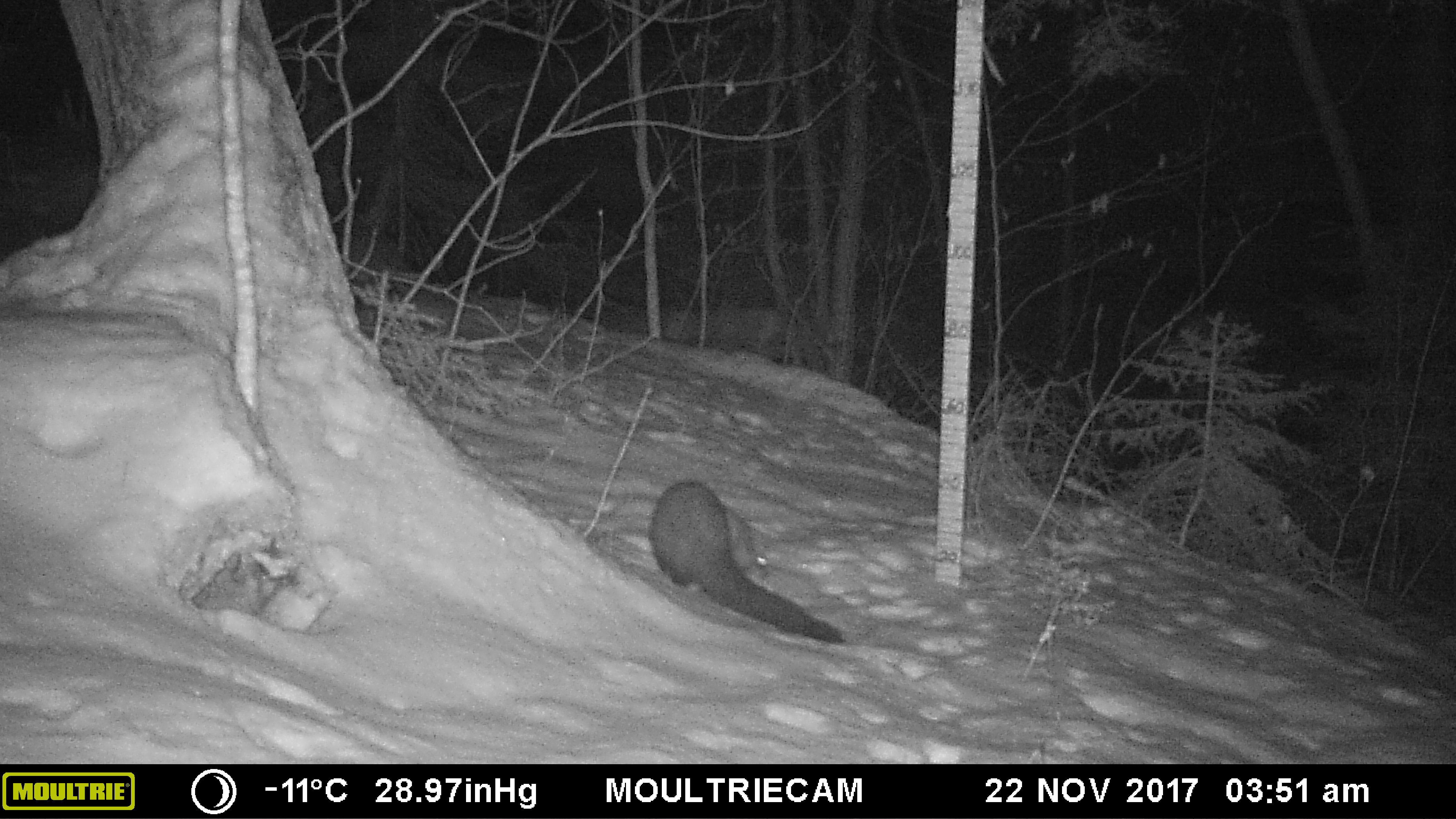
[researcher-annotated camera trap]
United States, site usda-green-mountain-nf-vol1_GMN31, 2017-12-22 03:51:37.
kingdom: Animalia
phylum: Chordata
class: Mammalia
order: Carnivora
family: Mustelidae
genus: Pekania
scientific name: Pekania pennanti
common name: fisher